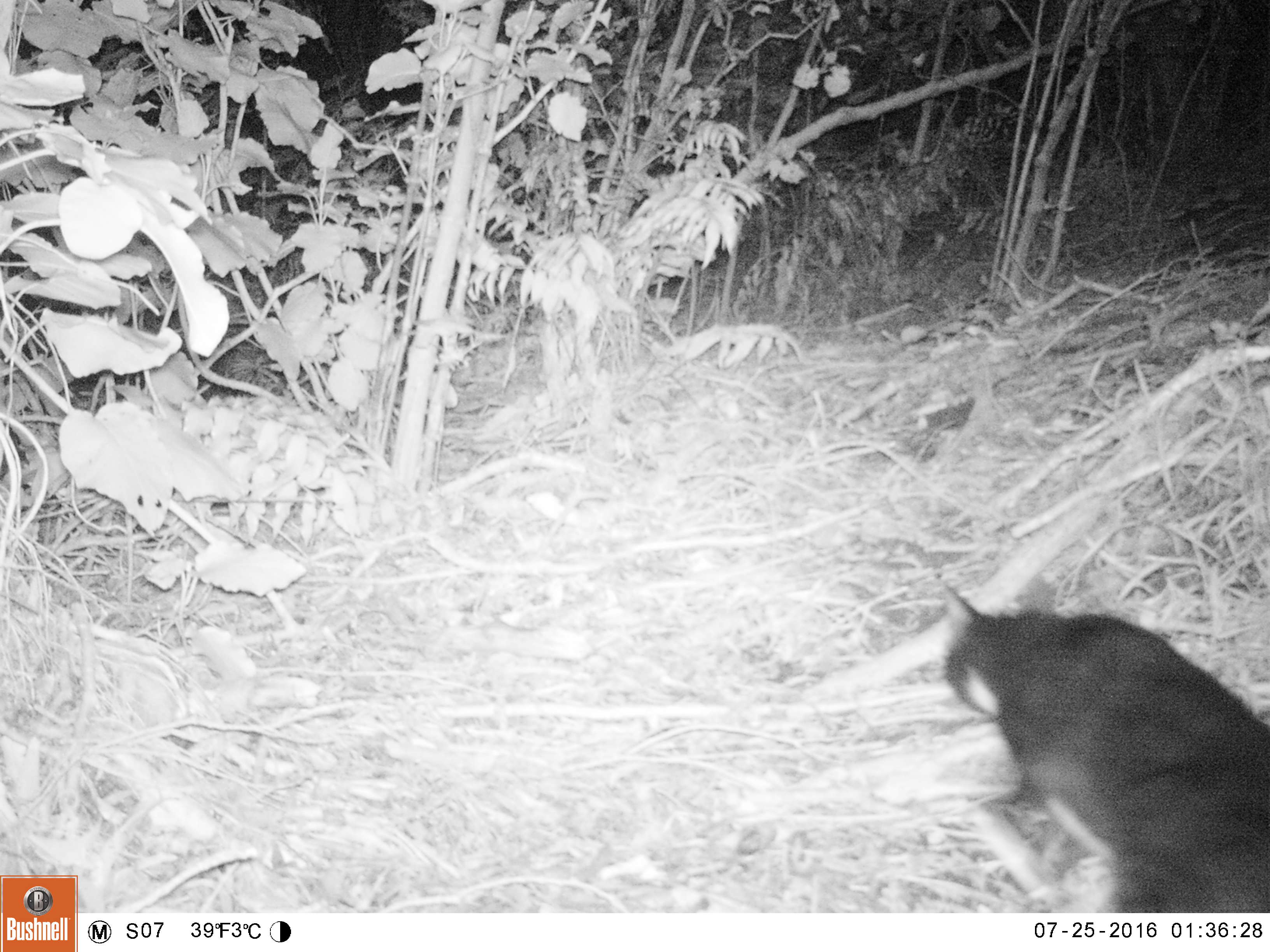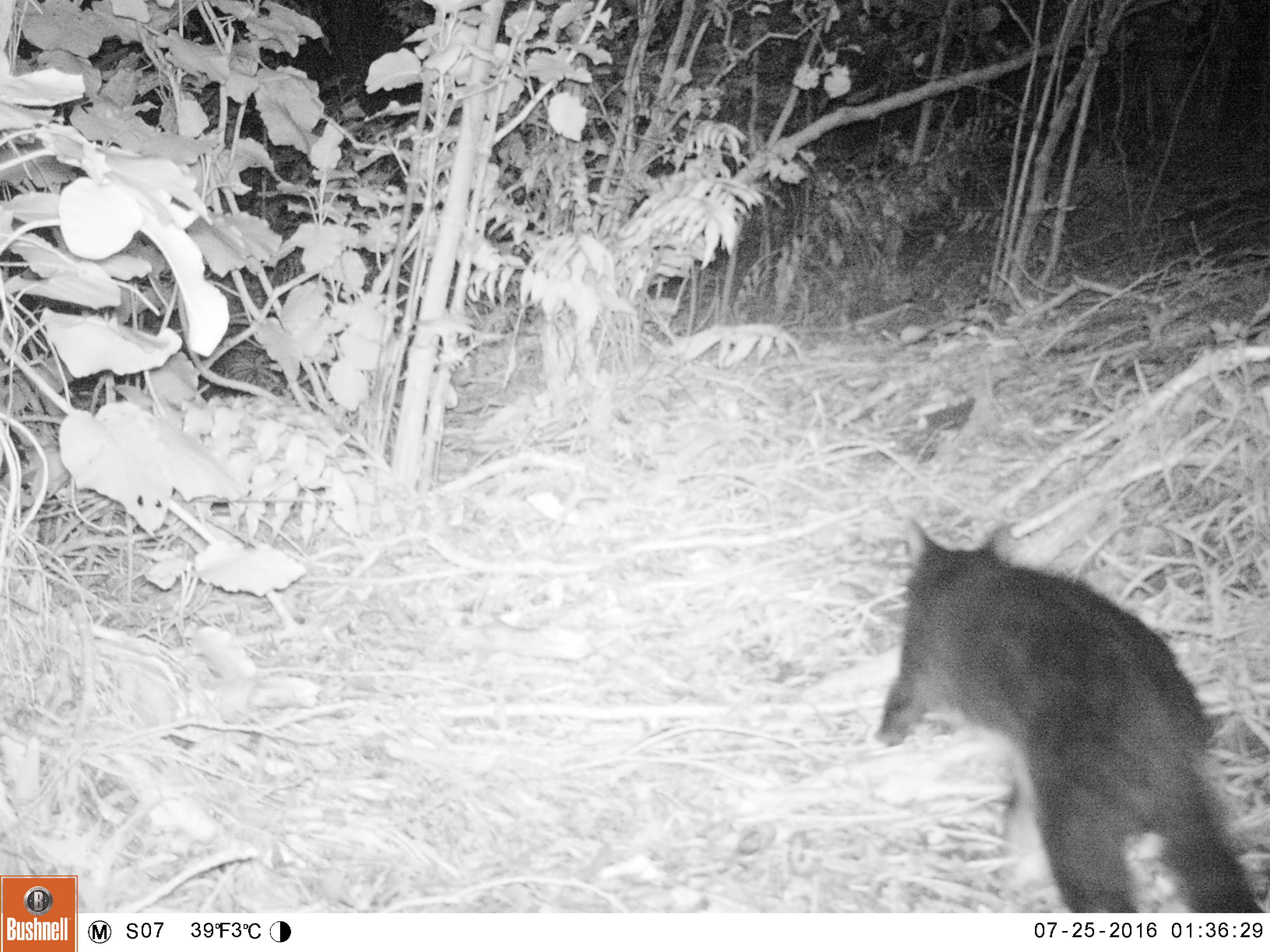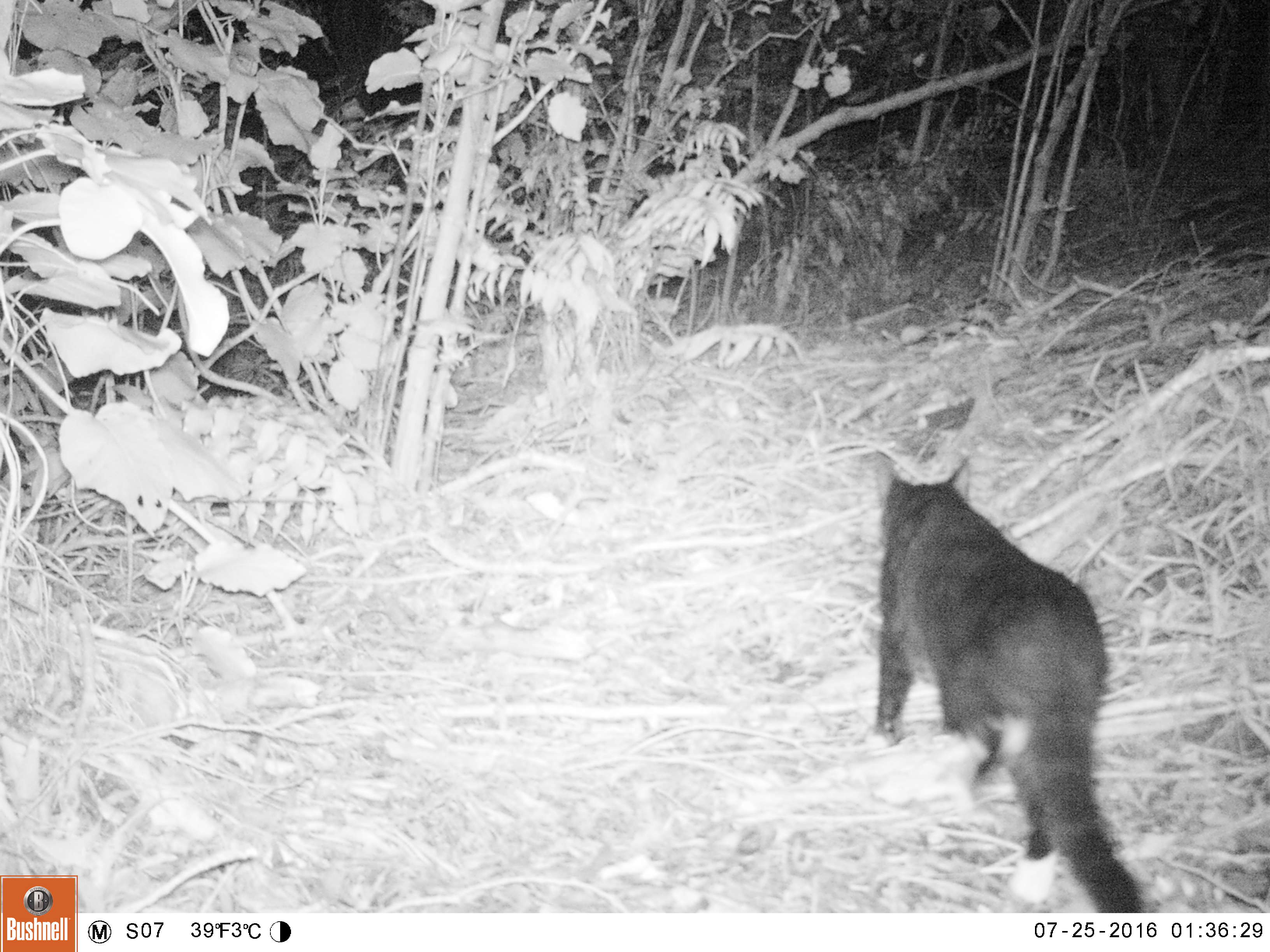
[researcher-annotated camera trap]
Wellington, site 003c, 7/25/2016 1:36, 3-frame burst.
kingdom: Animalia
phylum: Chordata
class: Mammalia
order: Carnivora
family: Felidae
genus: Felis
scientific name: Felis catus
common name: cat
Cat (Felis catus).